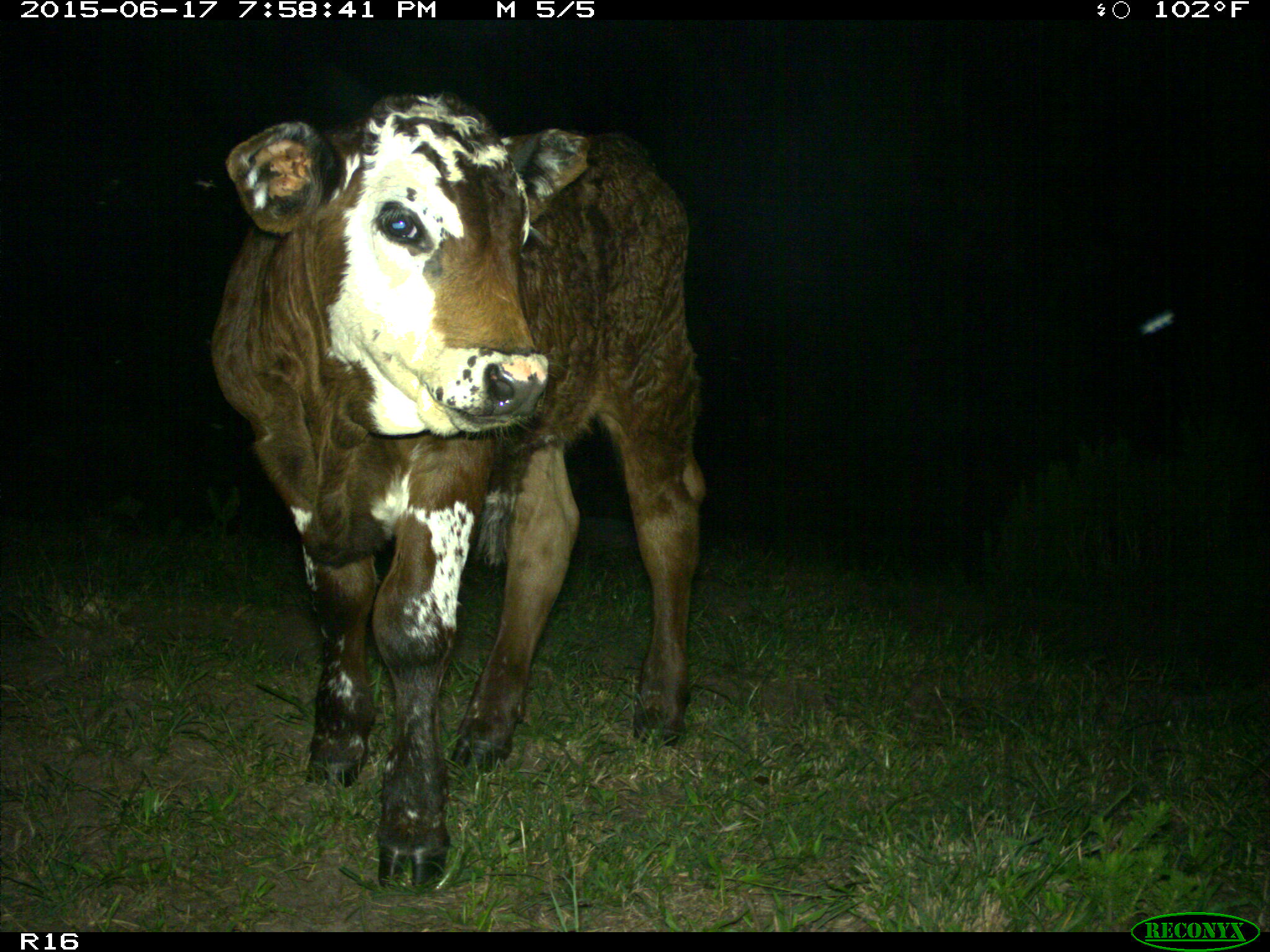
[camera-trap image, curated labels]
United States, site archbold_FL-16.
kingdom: Animalia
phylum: Chordata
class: Mammalia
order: Artiodactyla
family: Bovidae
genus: Bos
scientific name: Bos taurus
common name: domestic cow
Bos taurus (domestic cow).